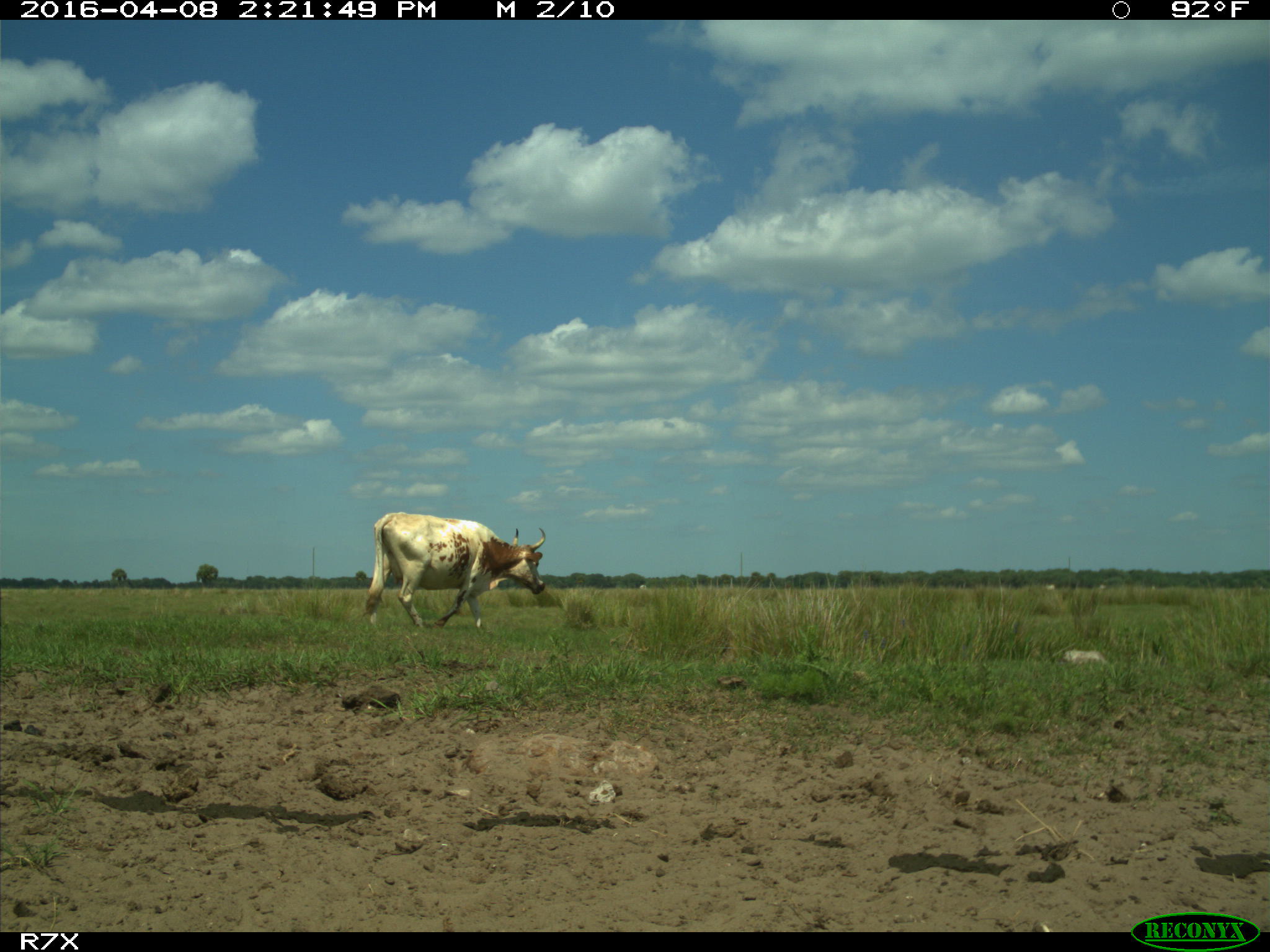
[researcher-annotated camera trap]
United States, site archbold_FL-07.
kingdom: Animalia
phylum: Chordata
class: Mammalia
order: Artiodactyla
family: Bovidae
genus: Bos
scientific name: Bos taurus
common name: domestic cow